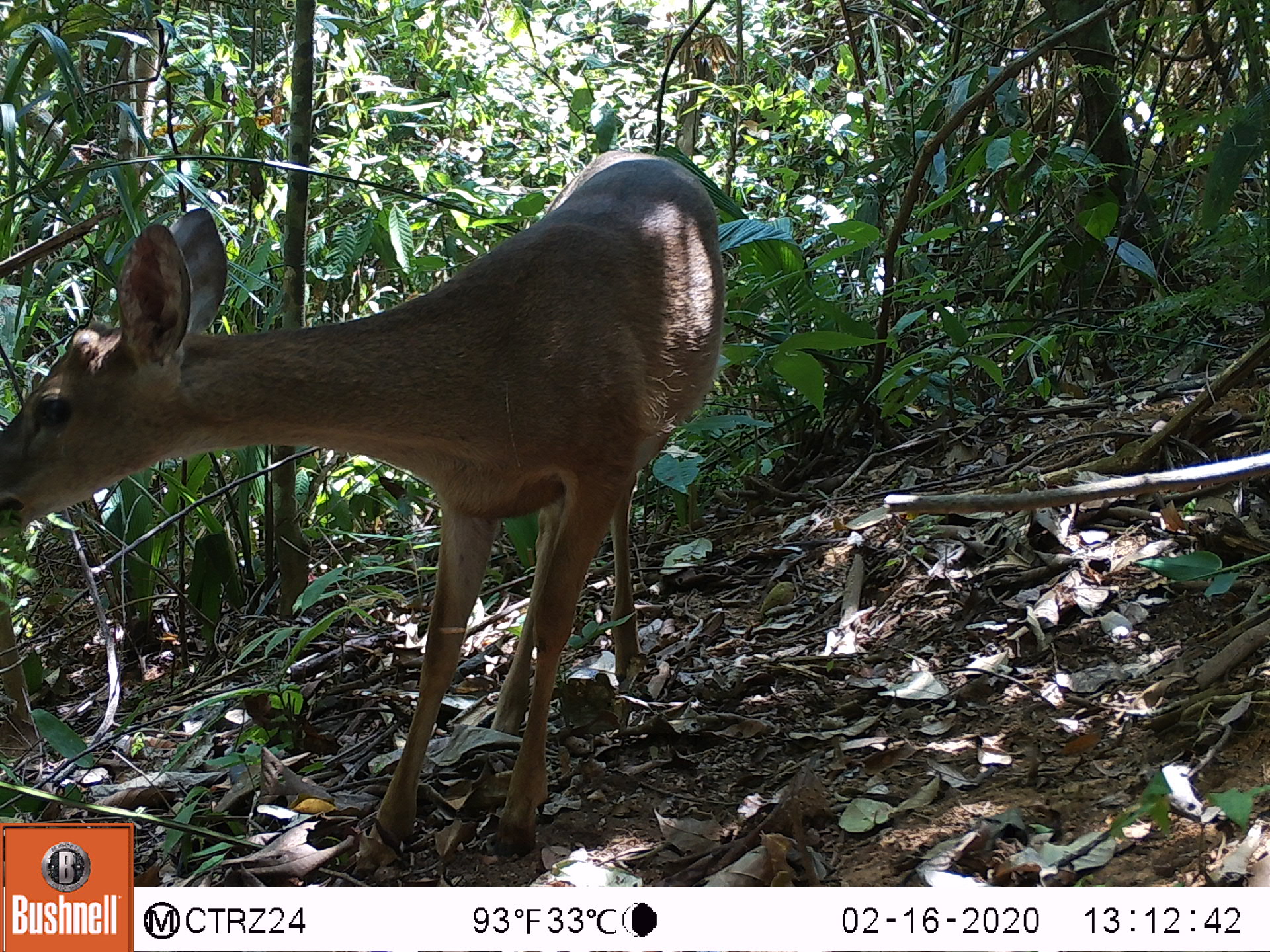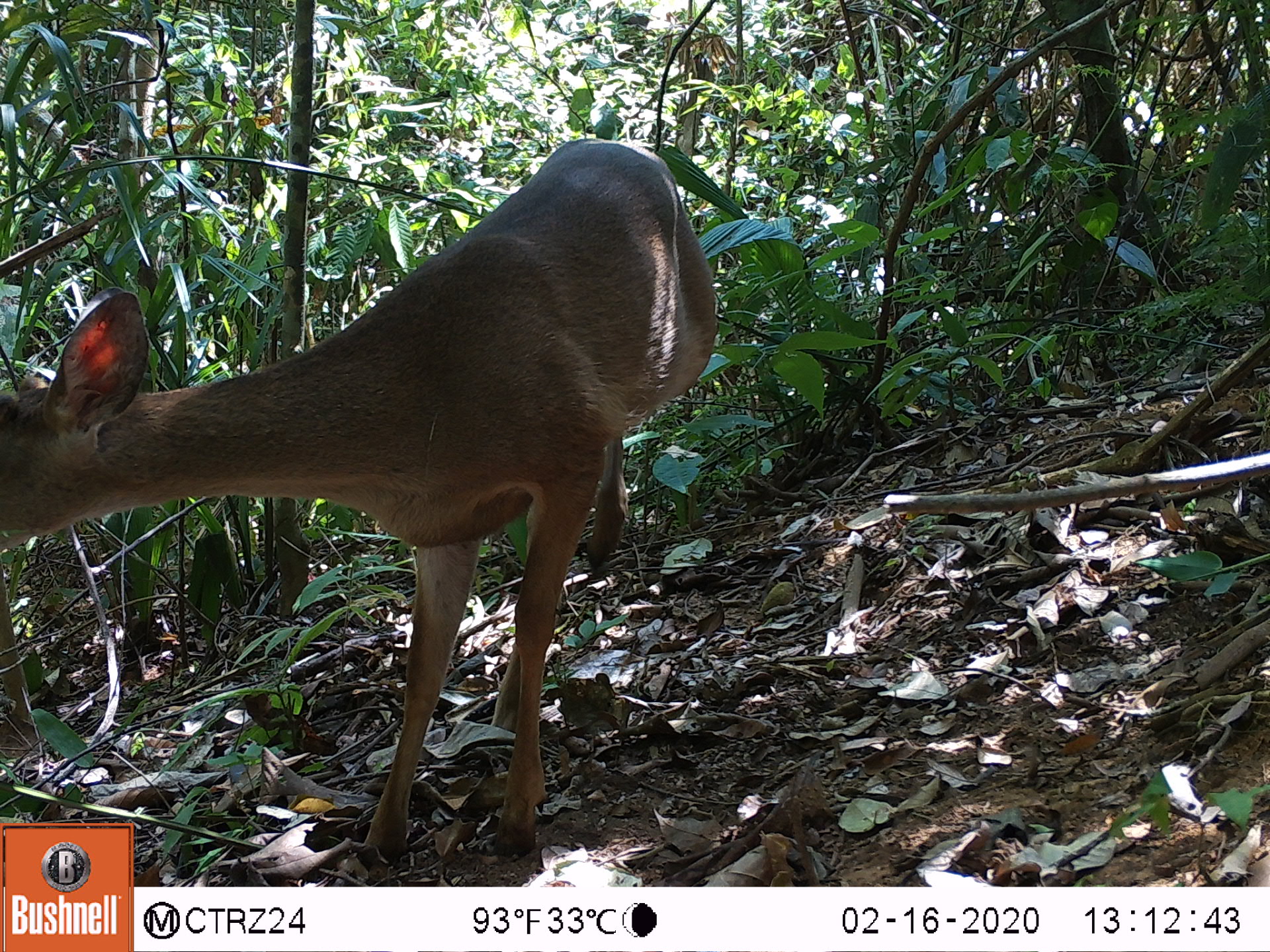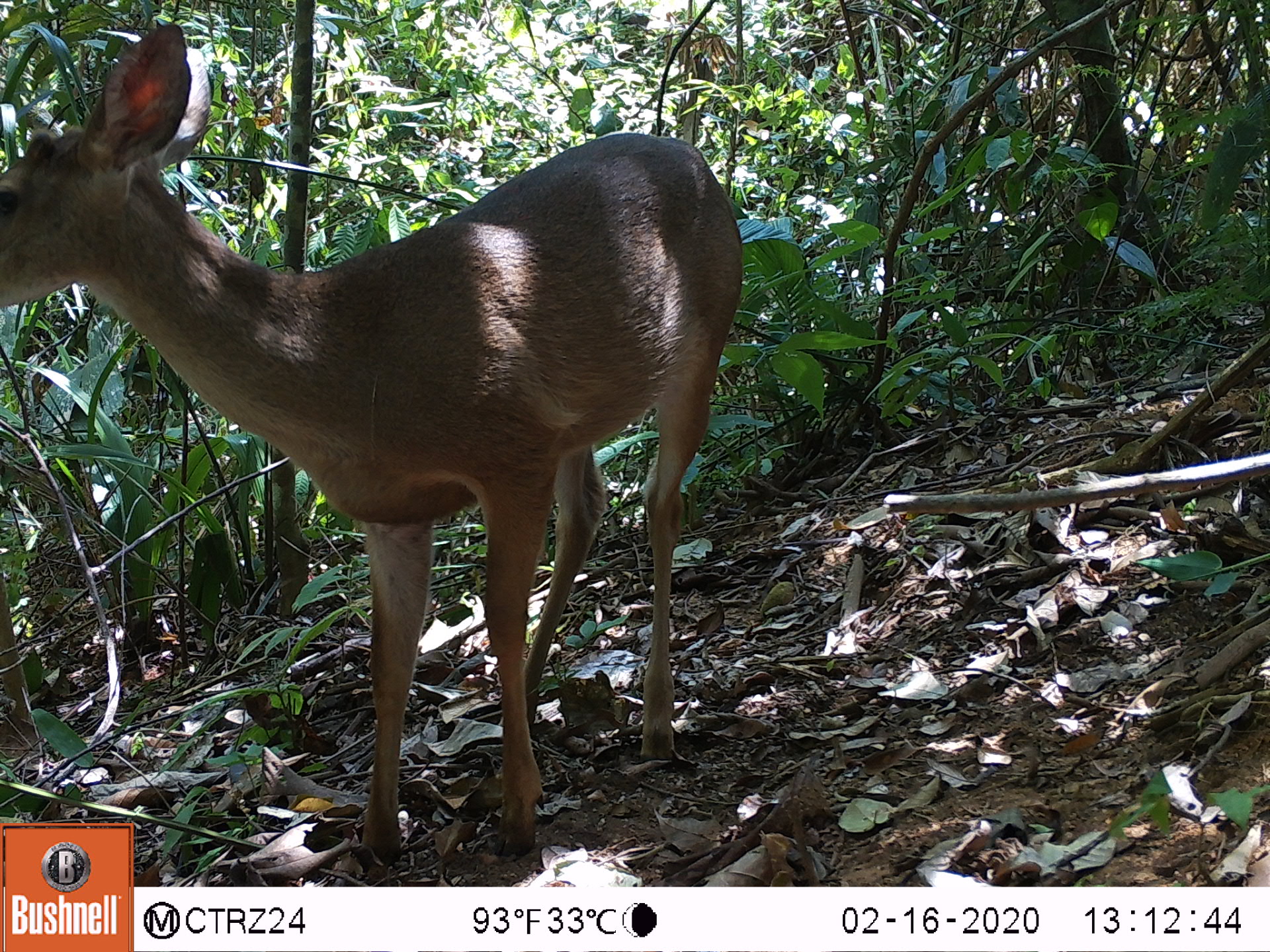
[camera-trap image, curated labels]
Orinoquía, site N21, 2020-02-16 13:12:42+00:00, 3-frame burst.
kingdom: Animalia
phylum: Chordata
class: Mammalia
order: Artiodactyla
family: Cervidae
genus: Odocoileus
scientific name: Odocoileus virginianus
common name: white-tailed deer